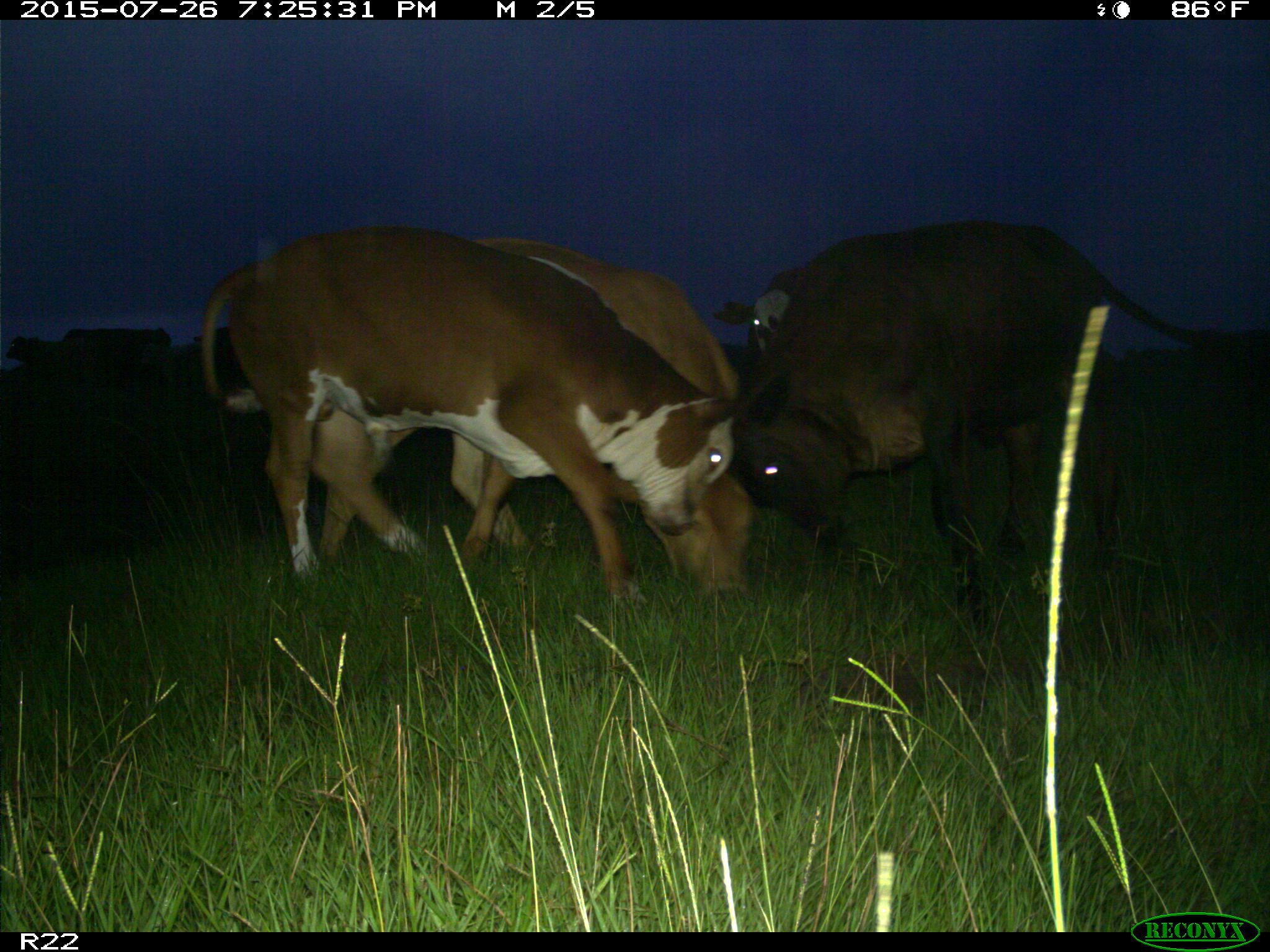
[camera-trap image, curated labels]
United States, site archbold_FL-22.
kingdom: Animalia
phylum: Chordata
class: Mammalia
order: Artiodactyla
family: Bovidae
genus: Bos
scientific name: Bos taurus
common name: domestic cow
Bos taurus (domestic cow).